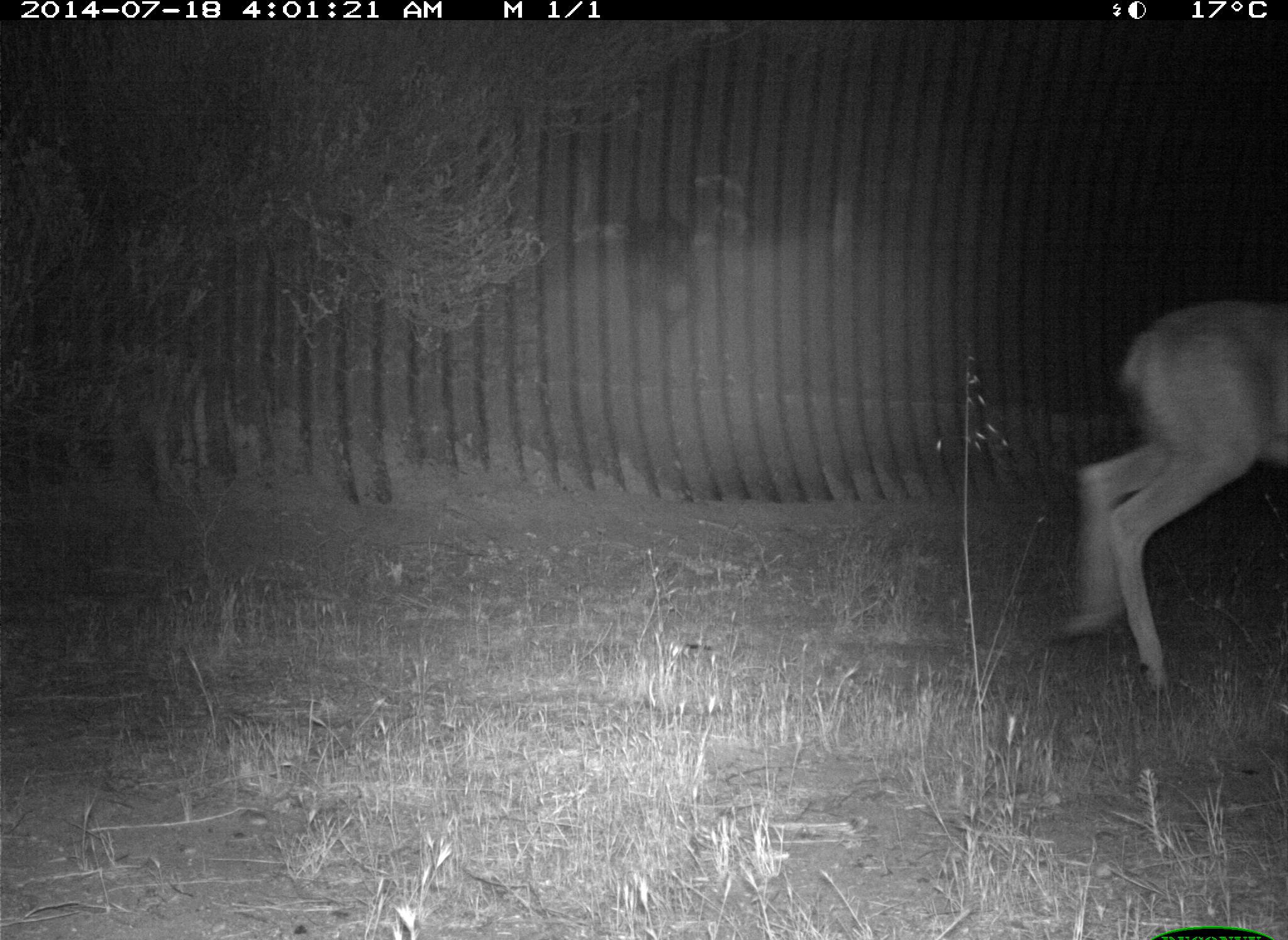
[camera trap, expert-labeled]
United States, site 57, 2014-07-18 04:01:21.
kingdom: Animalia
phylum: Chordata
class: Mammalia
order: Artiodactyla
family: Cervidae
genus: Odocoileus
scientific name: Odocoileus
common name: deer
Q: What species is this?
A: Deer (Odocoileus).